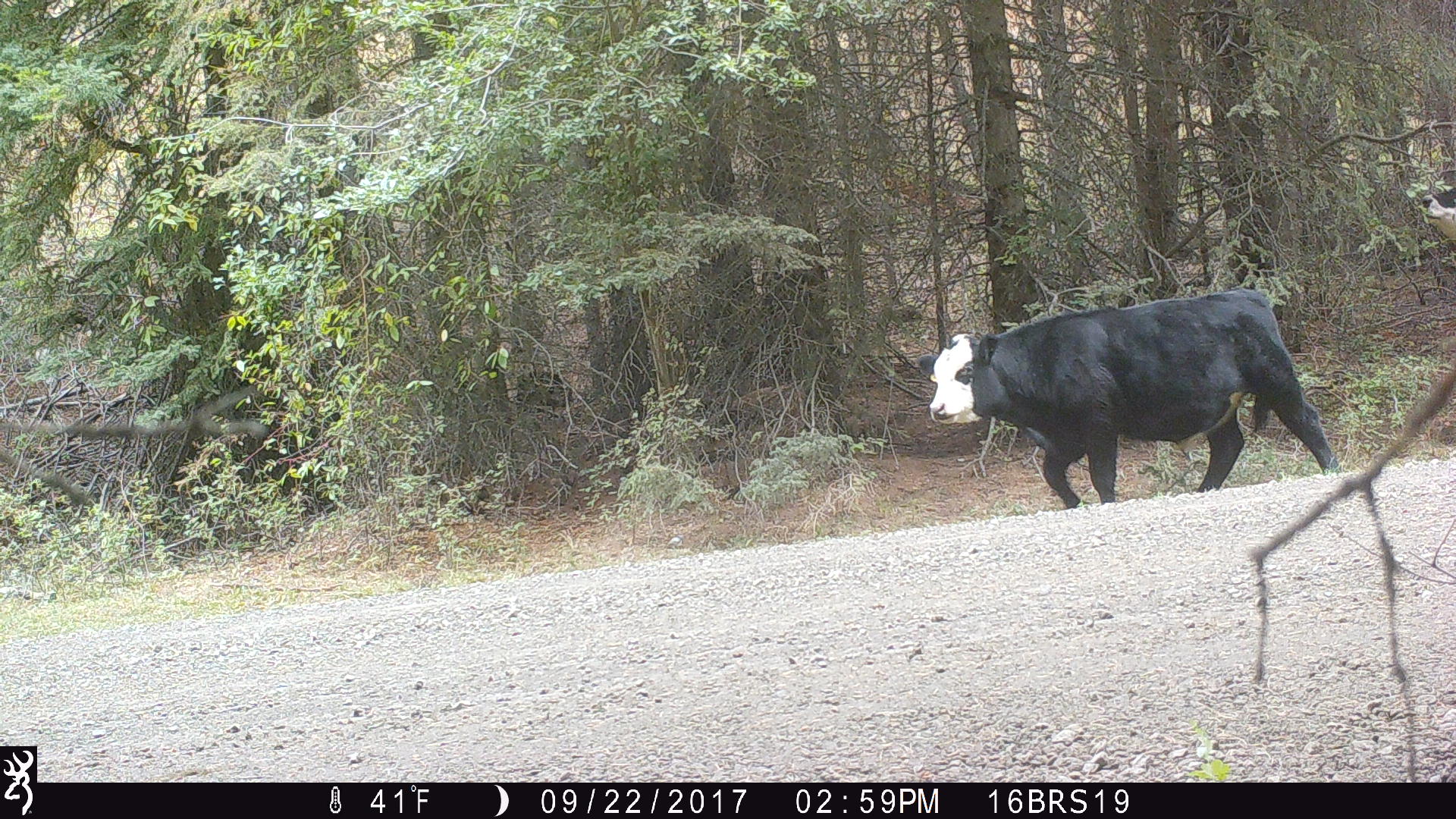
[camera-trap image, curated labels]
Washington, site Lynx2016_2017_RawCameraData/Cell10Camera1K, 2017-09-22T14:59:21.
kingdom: Animalia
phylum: Chordata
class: Mammalia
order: Artiodactyla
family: Bovidae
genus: Bos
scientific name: Bos taurus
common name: domestic cattle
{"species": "domestic cattle (Bos taurus)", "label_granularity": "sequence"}